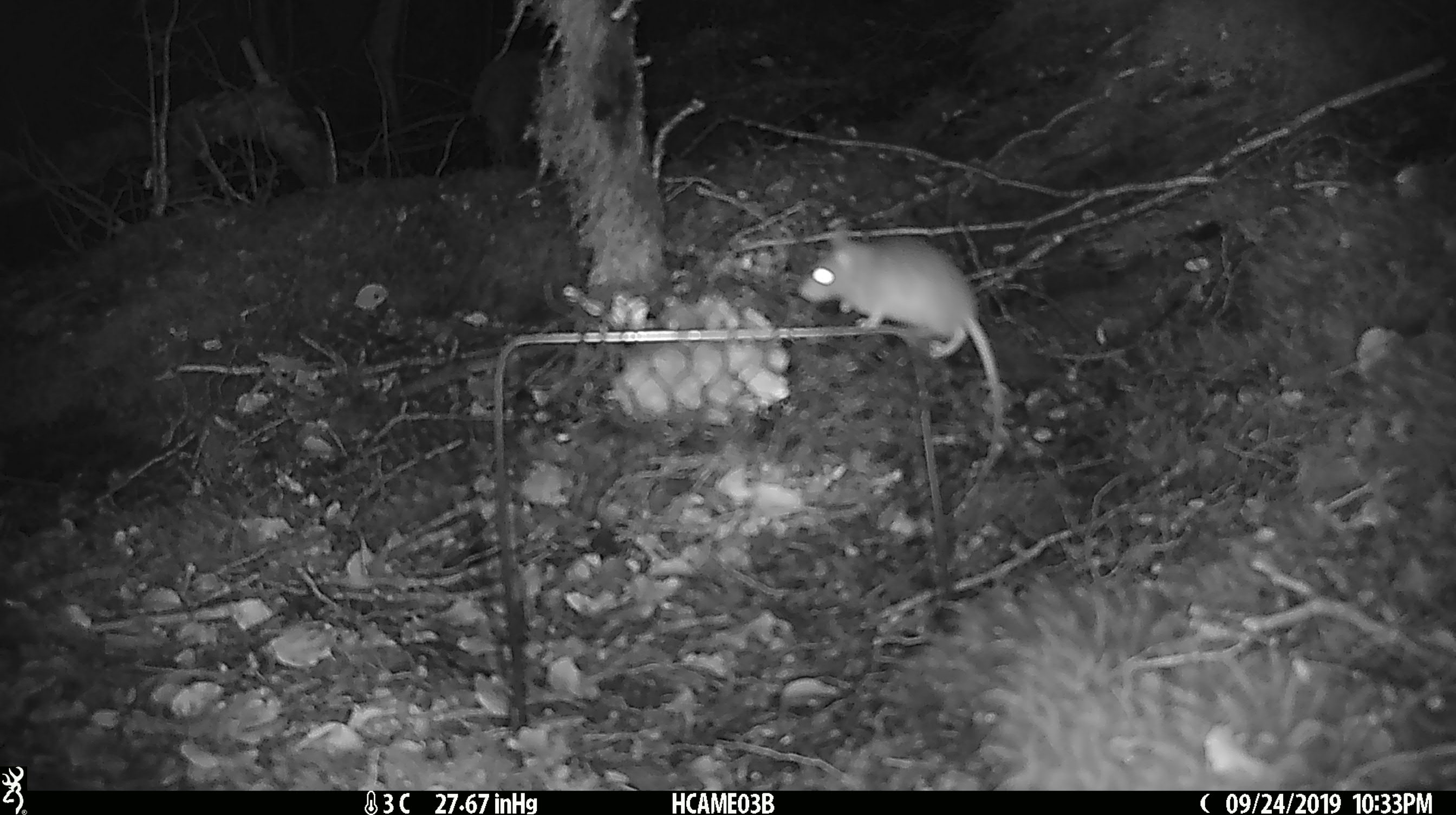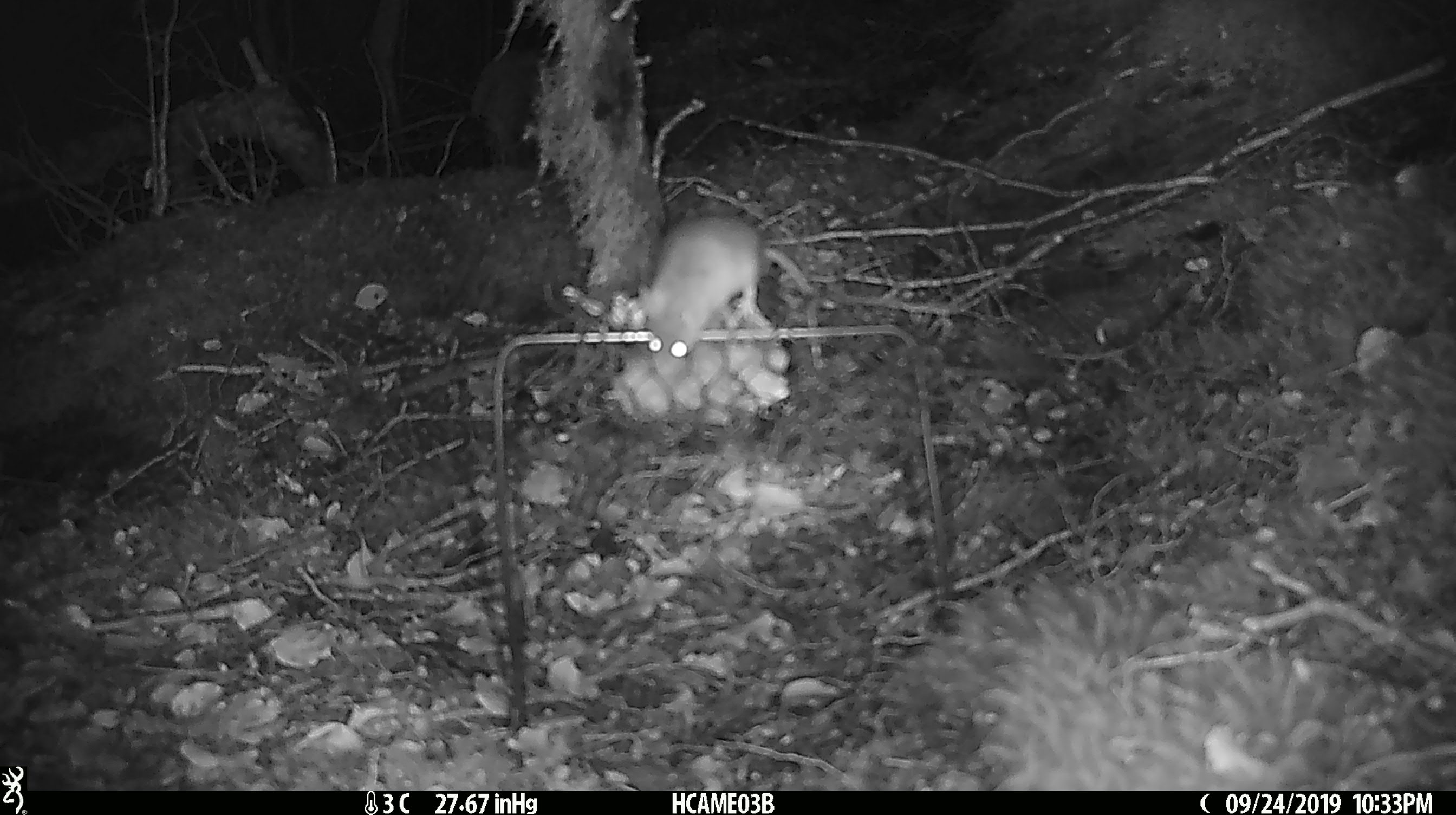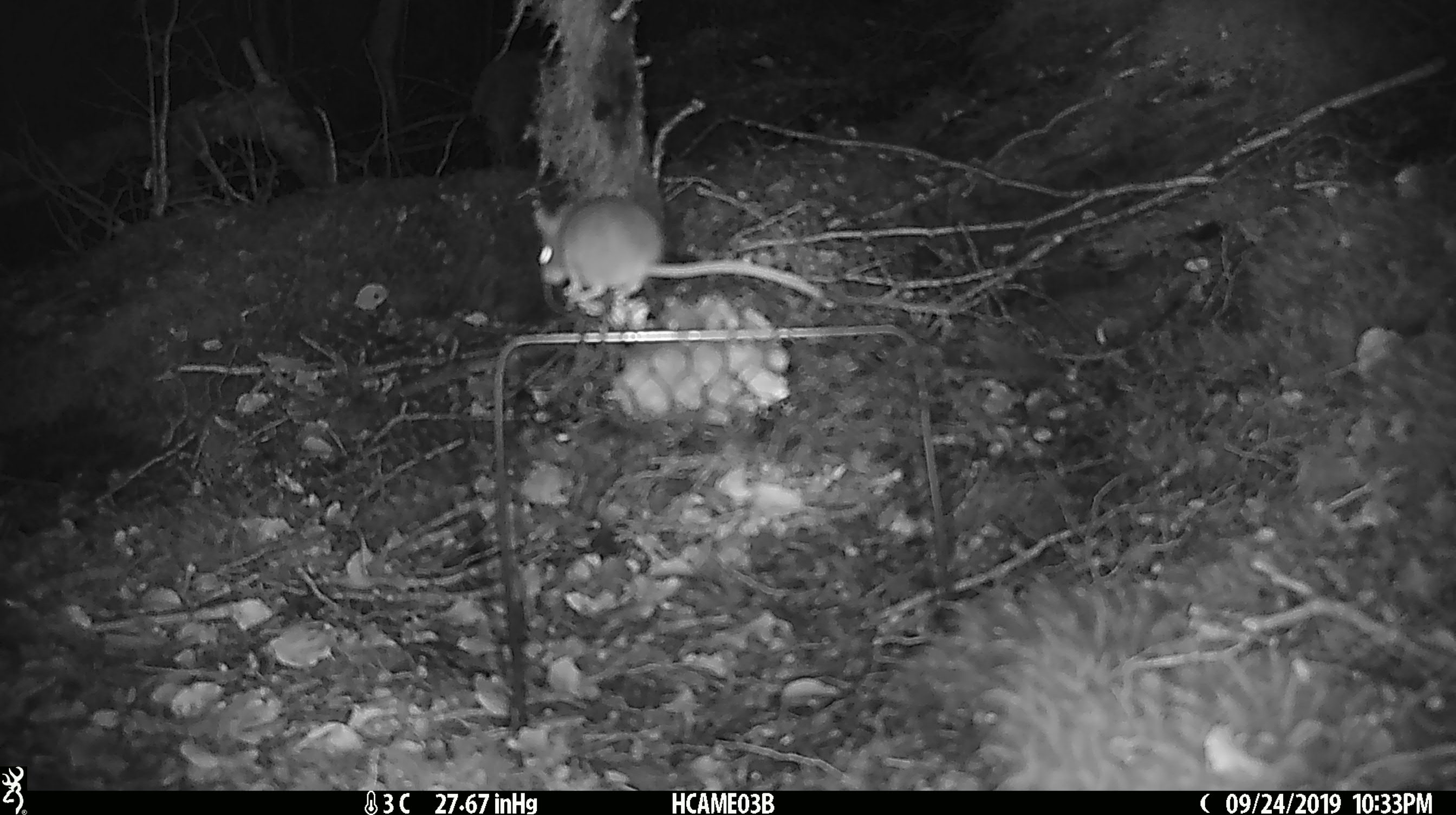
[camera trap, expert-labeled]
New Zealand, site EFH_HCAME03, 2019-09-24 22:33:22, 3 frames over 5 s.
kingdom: Animalia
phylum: Chordata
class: Mammalia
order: Rodentia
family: Muridae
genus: Mus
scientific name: Mus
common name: mouse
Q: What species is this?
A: Mouse (Mus).